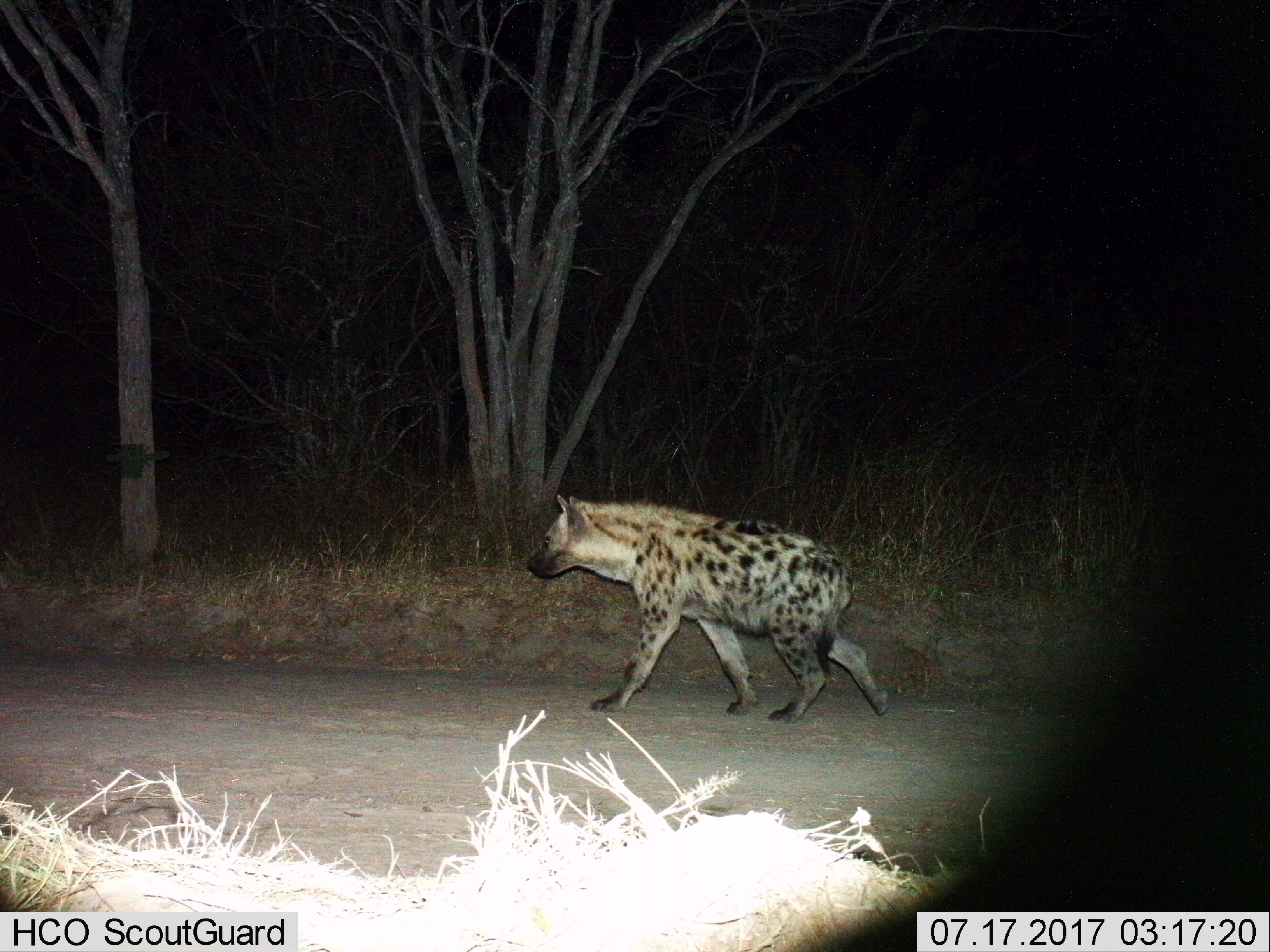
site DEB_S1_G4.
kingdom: Animalia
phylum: Chordata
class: Mammalia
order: Carnivora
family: Hyaenidae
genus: Crocuta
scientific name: Crocuta crocuta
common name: spotted hyena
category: hyenaspotted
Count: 1.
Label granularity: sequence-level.